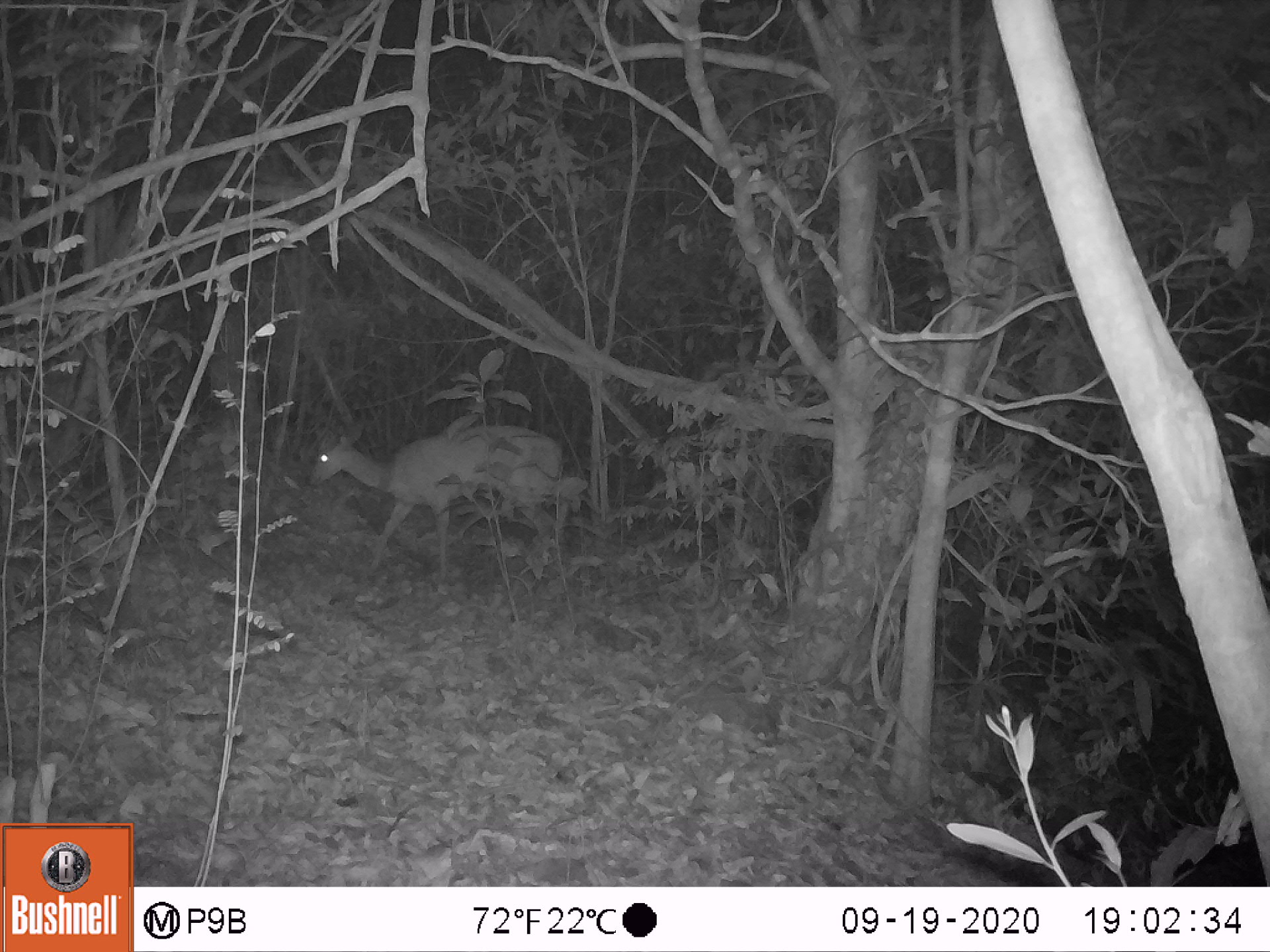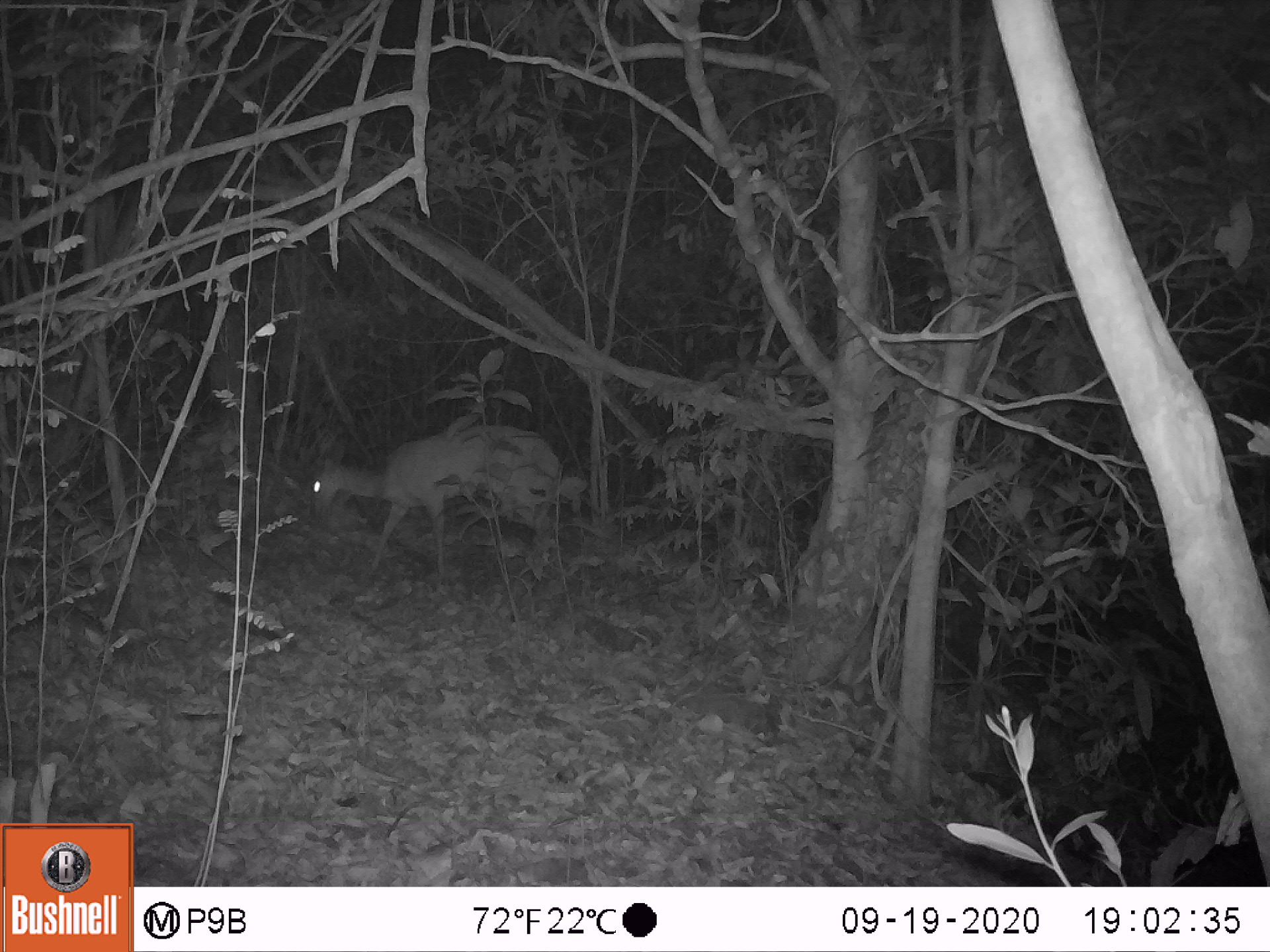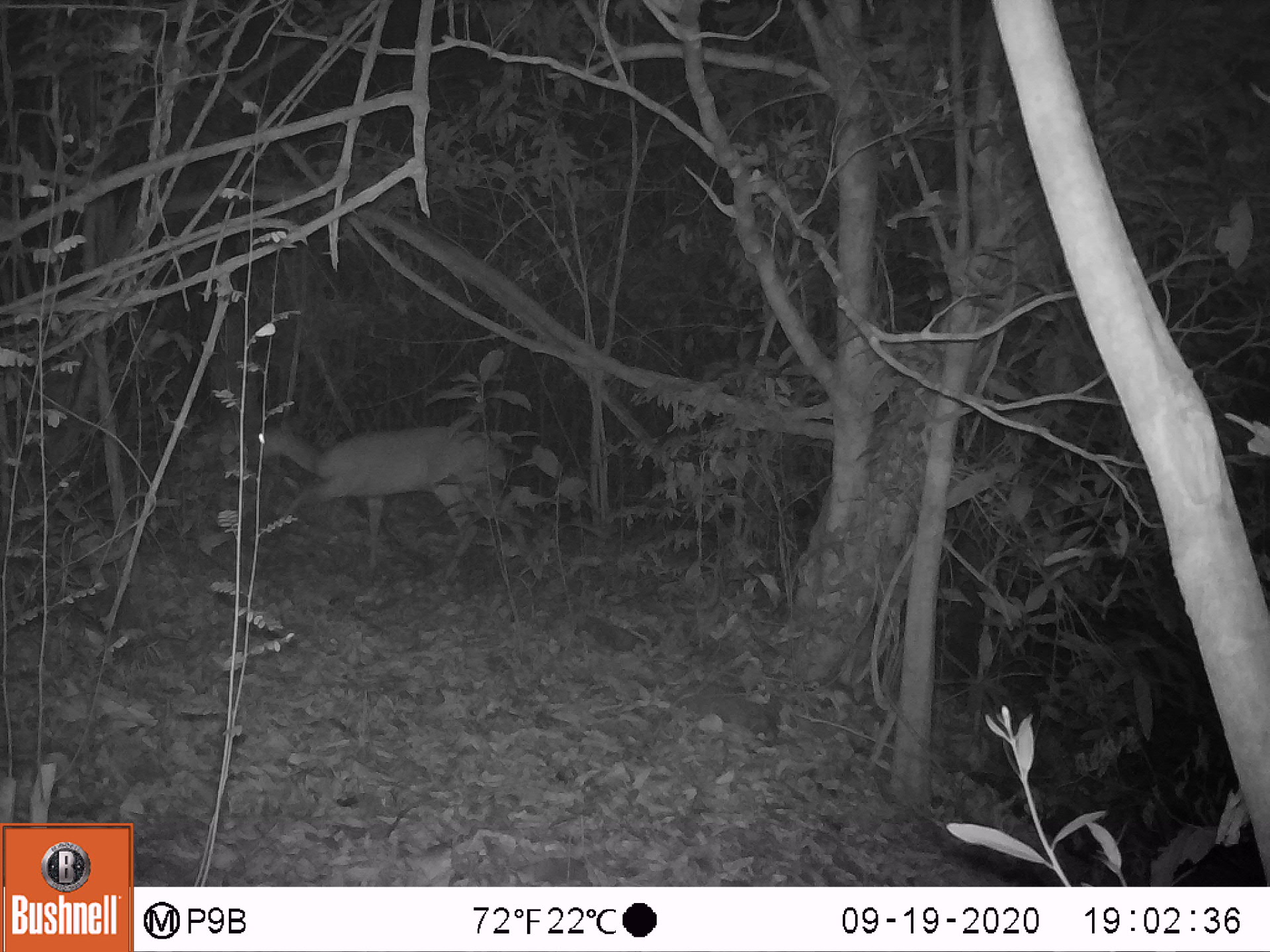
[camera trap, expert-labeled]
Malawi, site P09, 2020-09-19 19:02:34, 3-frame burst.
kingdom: Animalia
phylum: Chordata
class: Mammalia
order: Artiodactyla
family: Bovidae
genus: Tragelaphus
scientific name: Tragelaphus sylvaticus sylvaticus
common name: cape bushbuck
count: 1